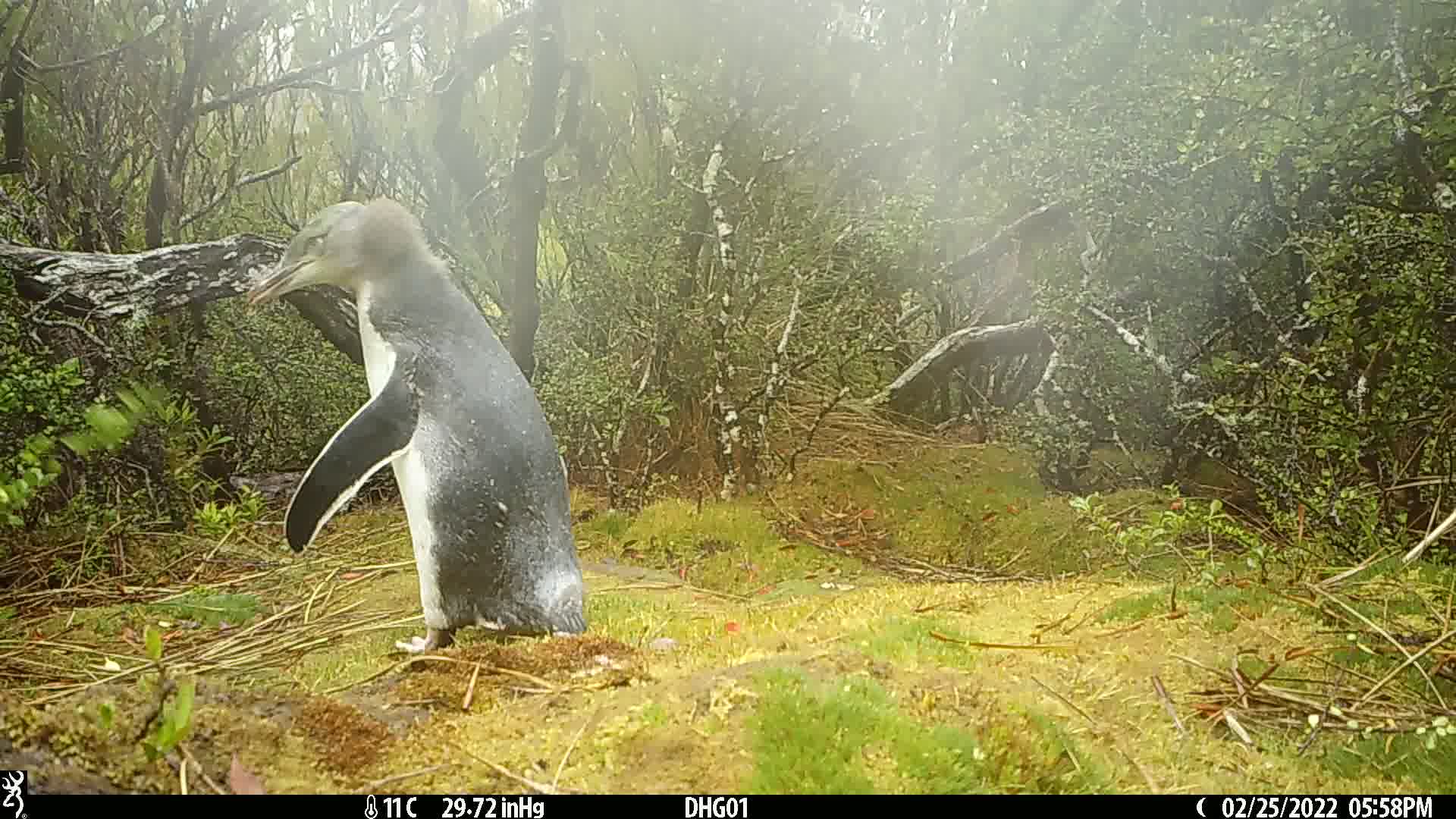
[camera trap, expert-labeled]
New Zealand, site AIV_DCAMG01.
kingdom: Animalia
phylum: Chordata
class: Aves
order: Sphenisciformes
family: Spheniscidae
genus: Megadyptes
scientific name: Megadyptes antipodes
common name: yellow-eyed penguin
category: yellow eyed penguin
Yellow eyed penguin (yellow-eyed penguin) (Megadyptes antipodes).